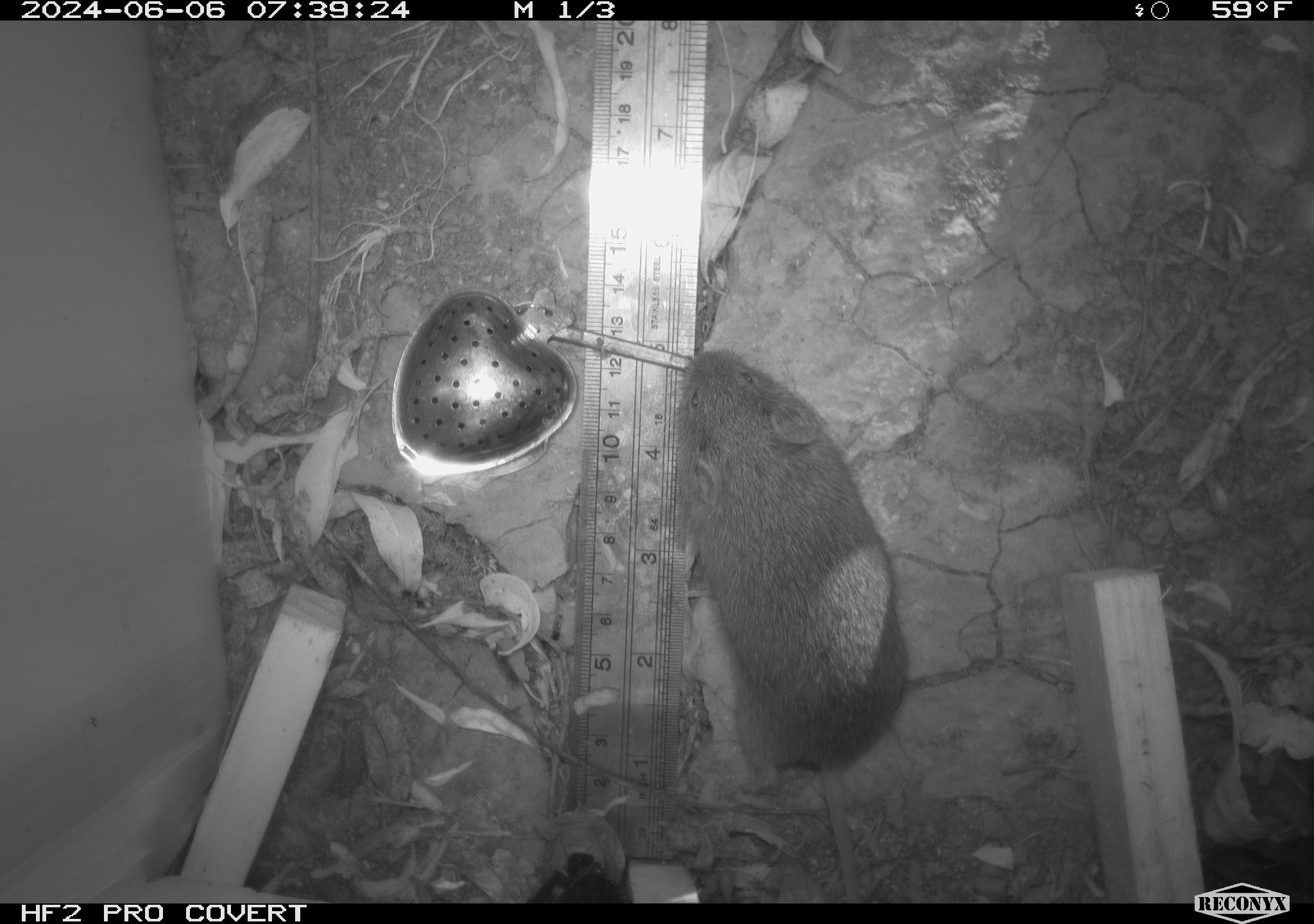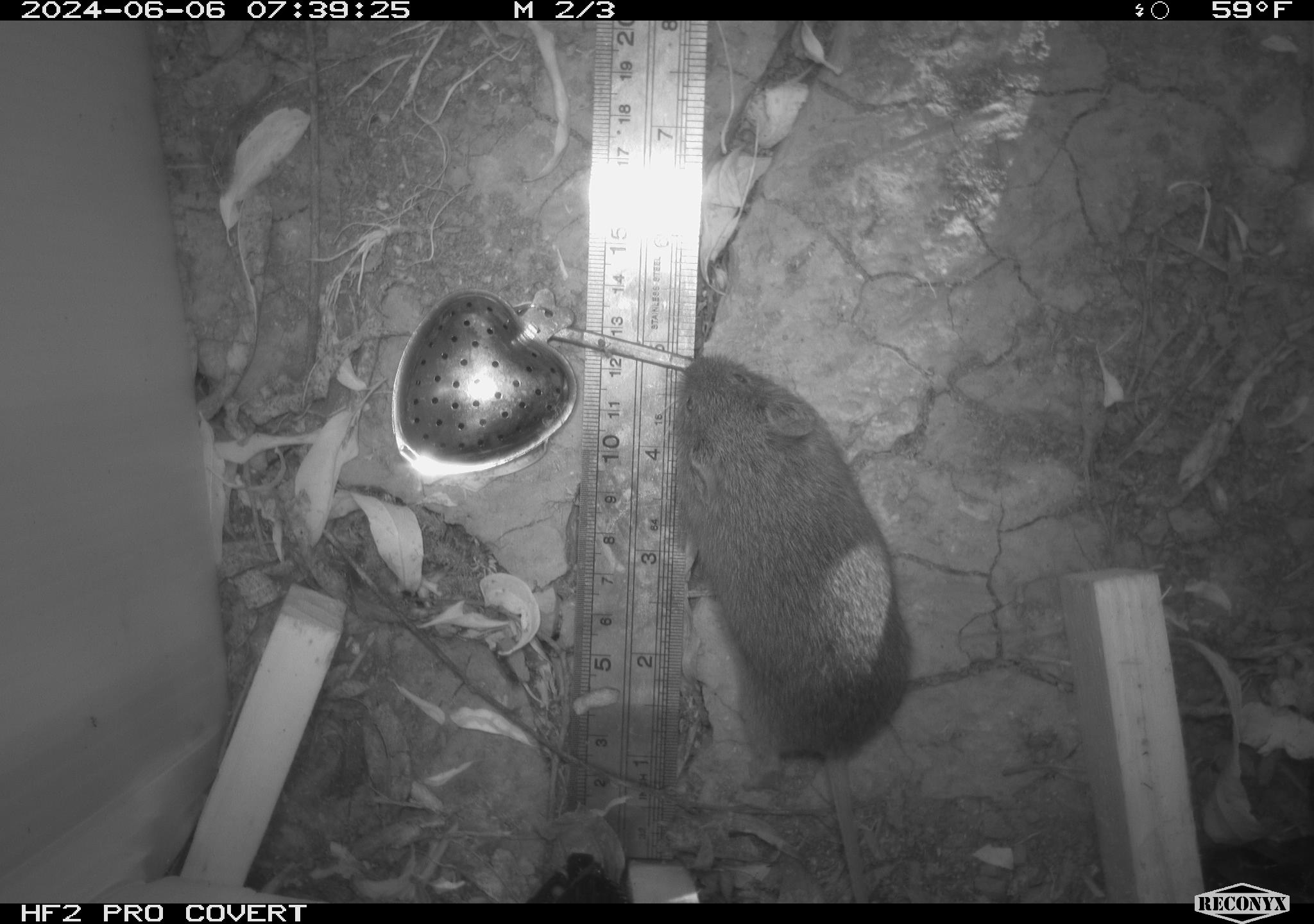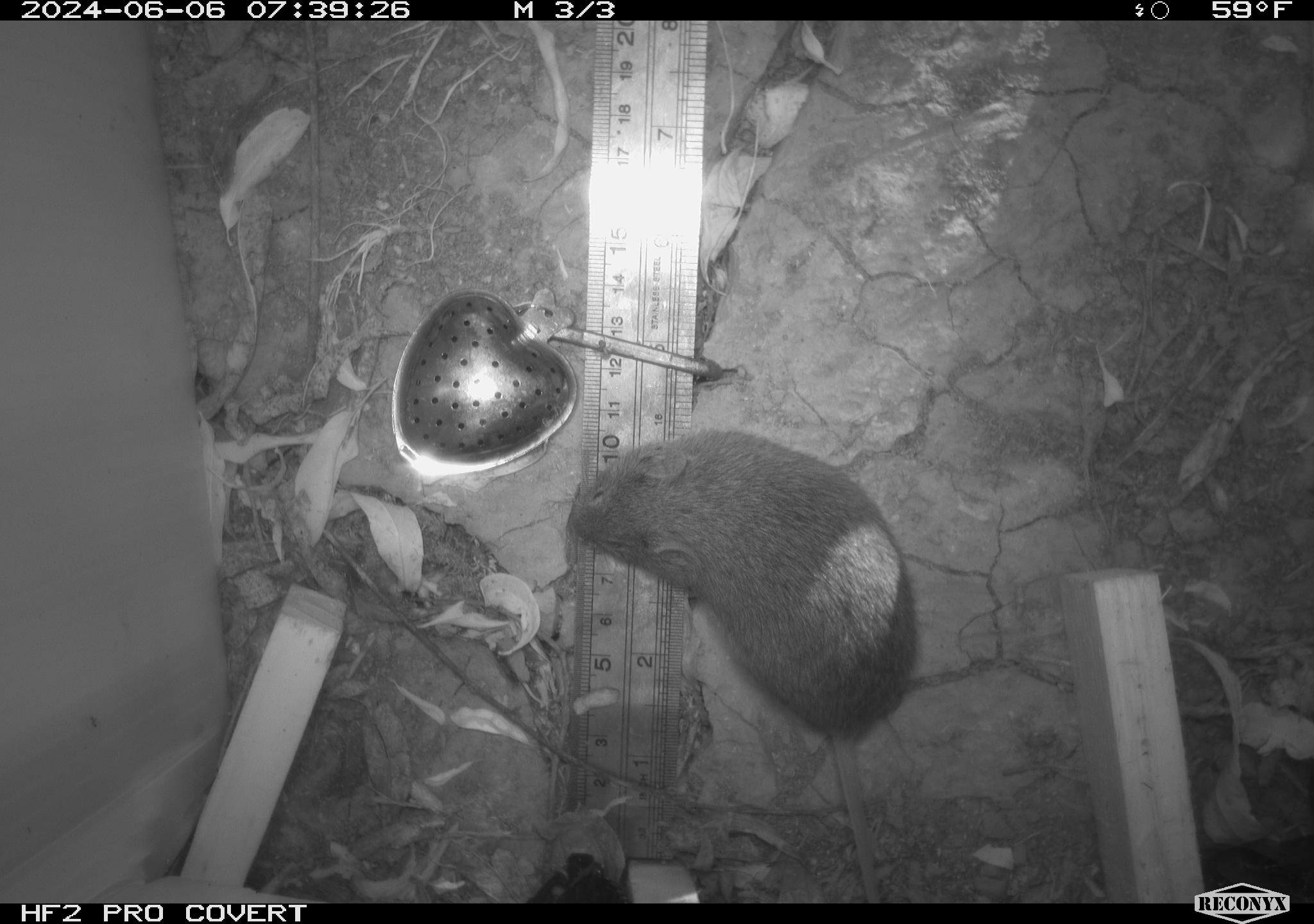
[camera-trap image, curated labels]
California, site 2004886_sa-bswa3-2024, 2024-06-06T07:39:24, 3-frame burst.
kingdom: Animalia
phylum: Chordata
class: Mammalia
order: Rodentia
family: Cricetidae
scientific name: Arvicolinae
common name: voles, lemmings, and muskrats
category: arvicolinae subfamily